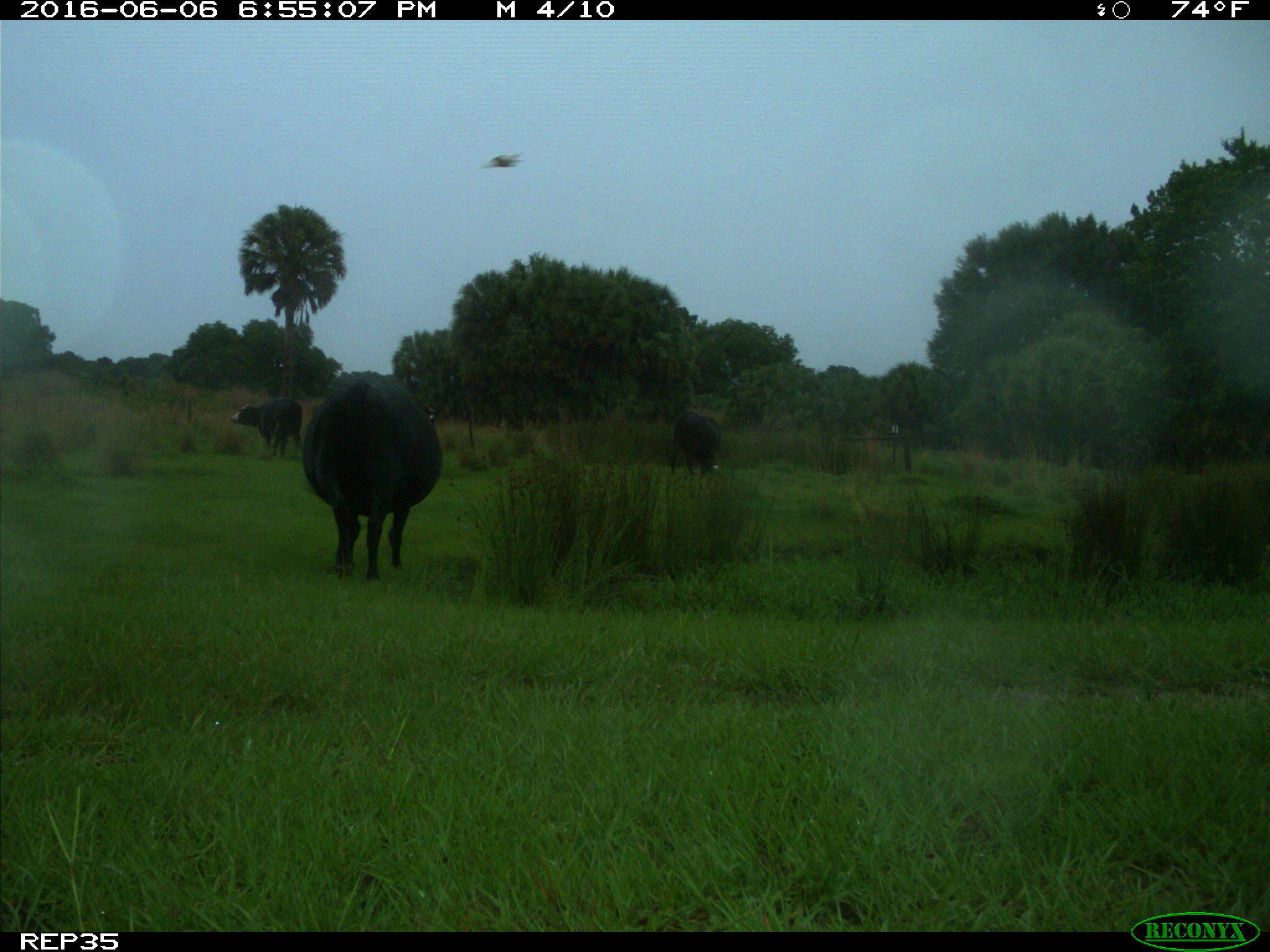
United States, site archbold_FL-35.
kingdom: Animalia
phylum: Chordata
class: Mammalia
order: Artiodactyla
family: Bovidae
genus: Bos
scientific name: Bos taurus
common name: domestic cow